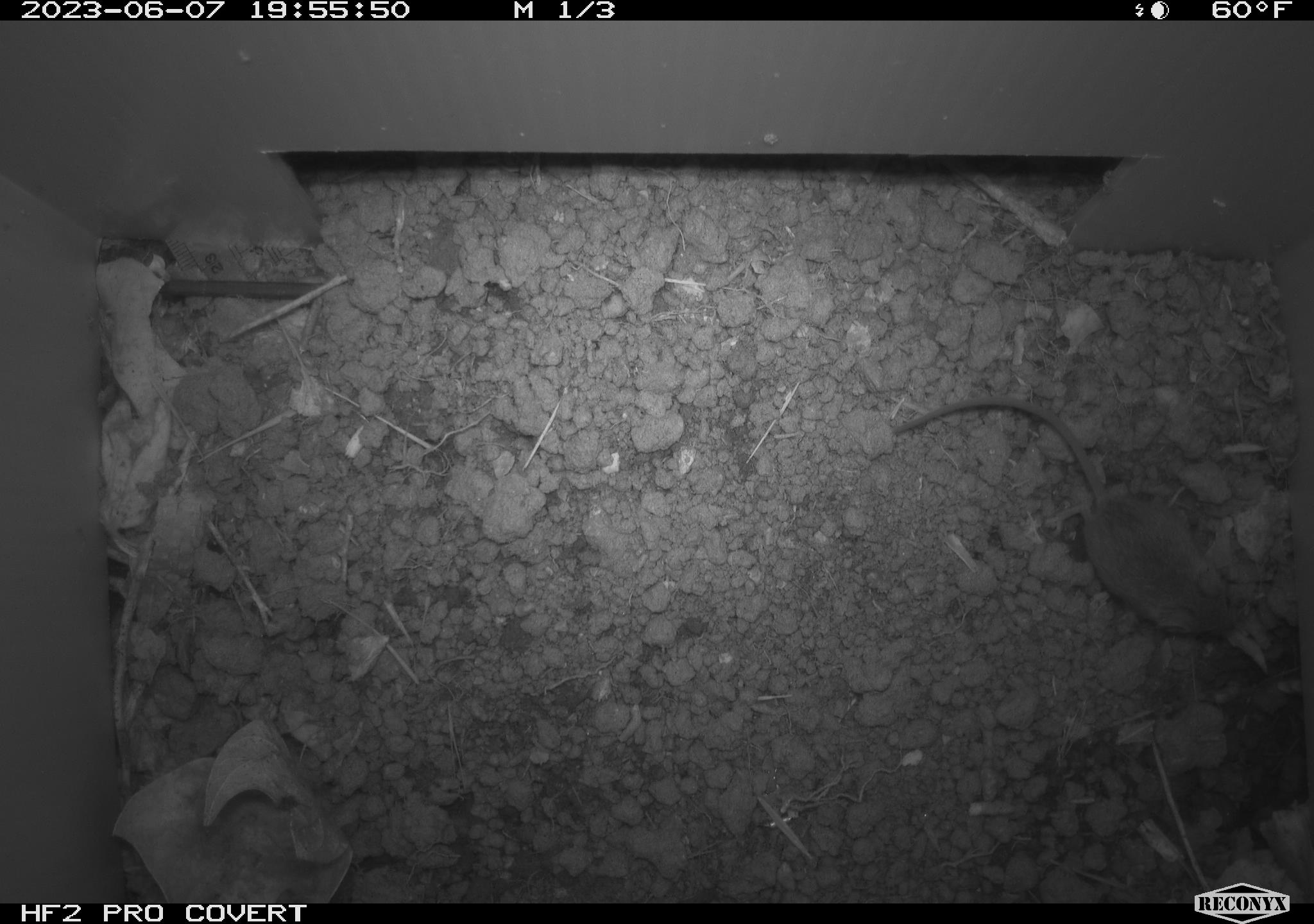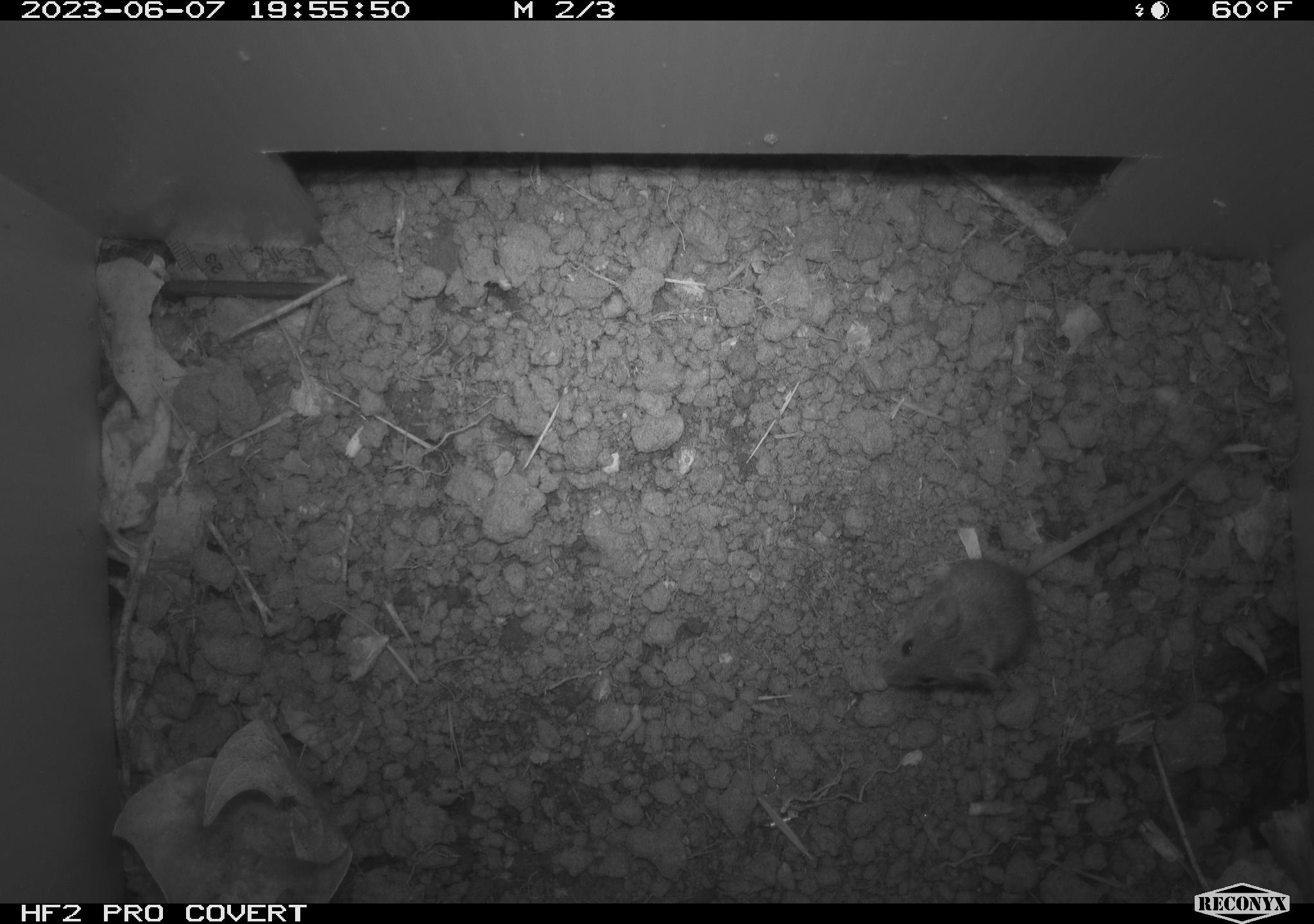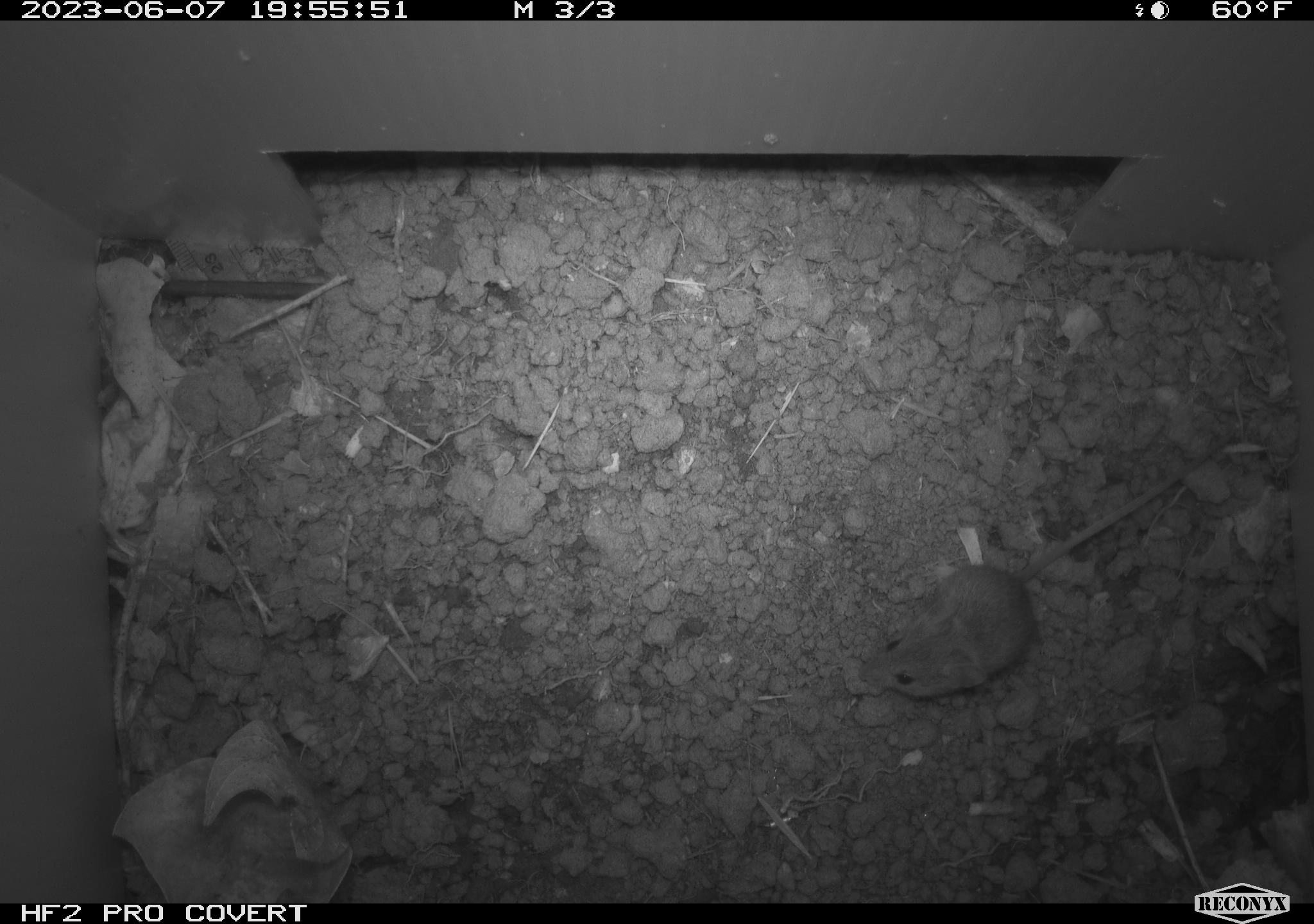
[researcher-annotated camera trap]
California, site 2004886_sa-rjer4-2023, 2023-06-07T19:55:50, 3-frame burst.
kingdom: Animalia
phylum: Chordata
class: Mammalia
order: Rodentia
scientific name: Rodentia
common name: mouse species